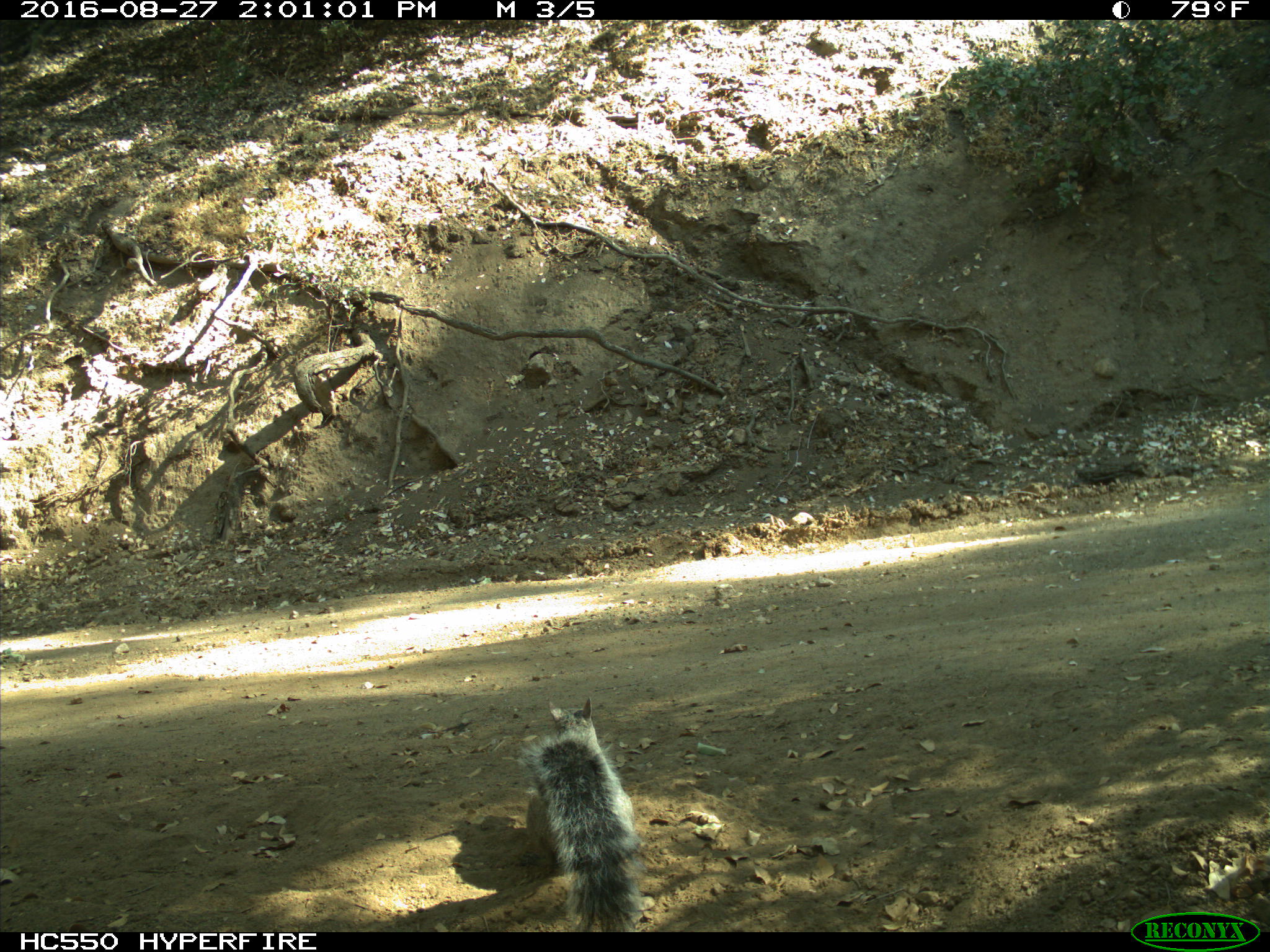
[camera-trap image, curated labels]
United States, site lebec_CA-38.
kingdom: Animalia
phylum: Chordata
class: Mammalia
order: Rodentia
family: Sciuridae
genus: Sciurus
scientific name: Sciurus carolinensis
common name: eastern gray squirrel